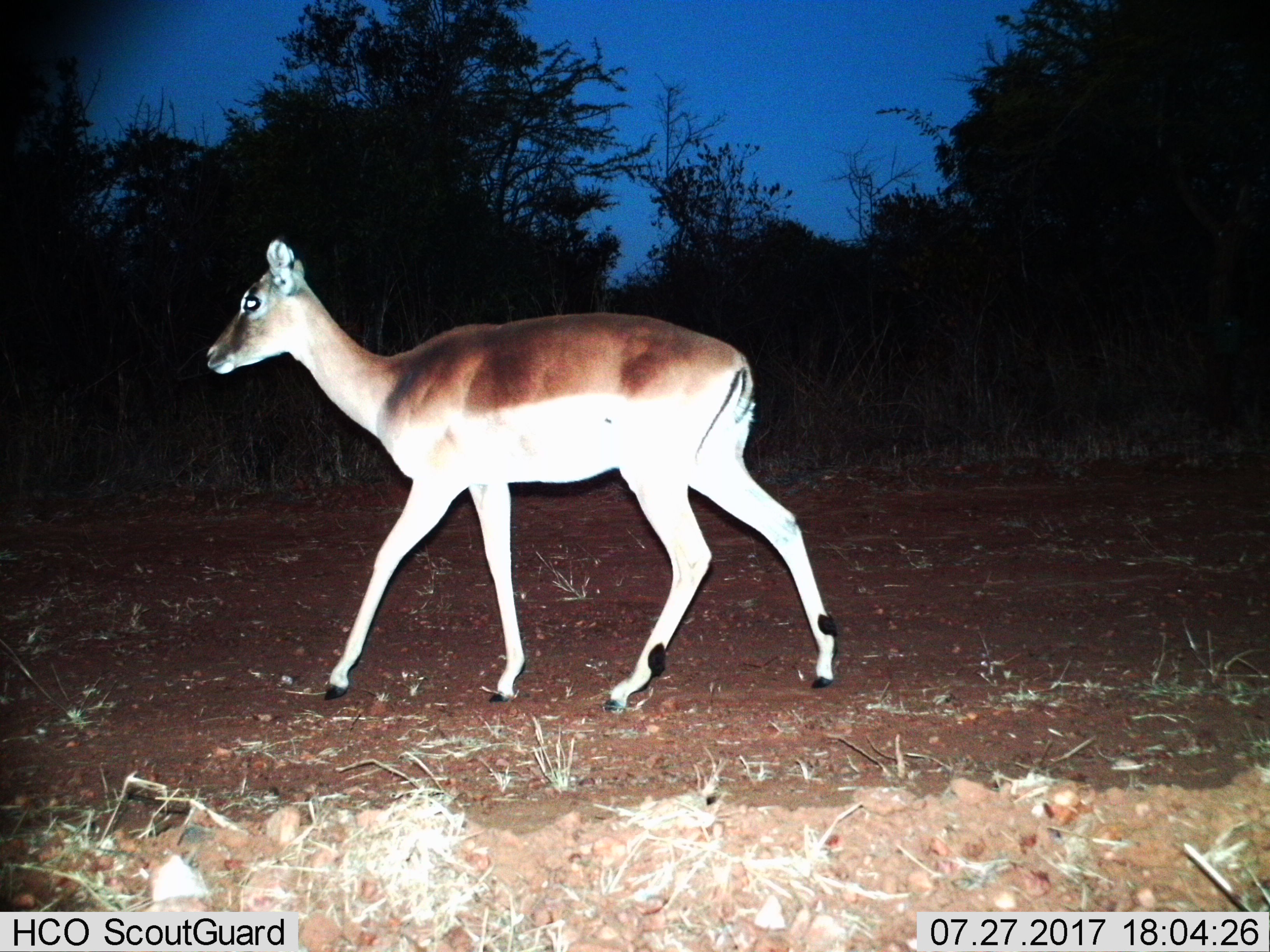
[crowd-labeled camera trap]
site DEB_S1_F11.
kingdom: Animalia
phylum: Chordata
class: Mammalia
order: Artiodactyla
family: Bovidae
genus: Aepyceros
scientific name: Aepyceros melampus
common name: impala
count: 1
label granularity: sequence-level